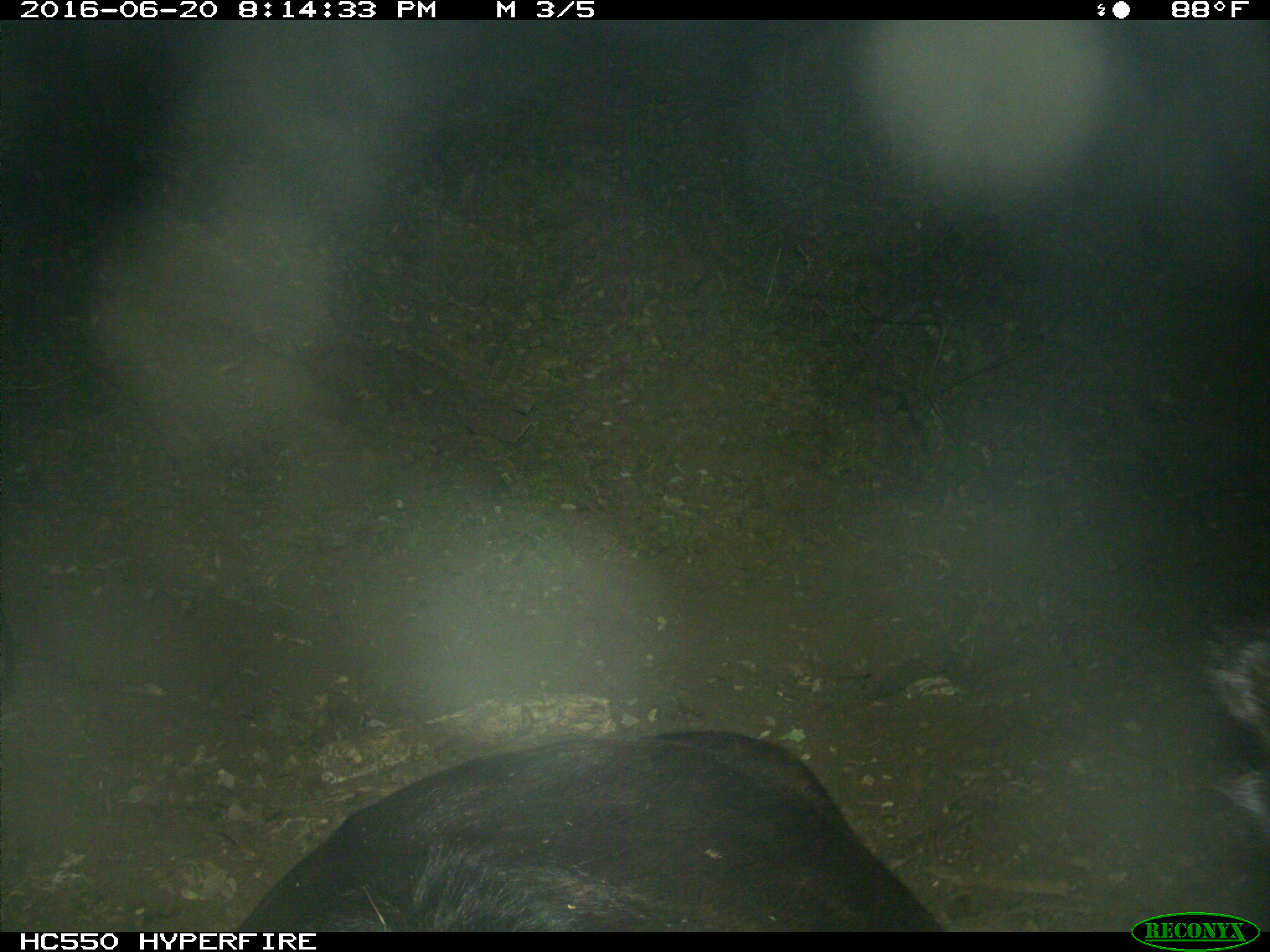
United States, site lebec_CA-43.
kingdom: Animalia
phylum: Chordata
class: Mammalia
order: Artiodactyla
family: Bovidae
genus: Bos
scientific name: Bos taurus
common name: domestic cow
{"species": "Bos taurus (domestic cow)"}